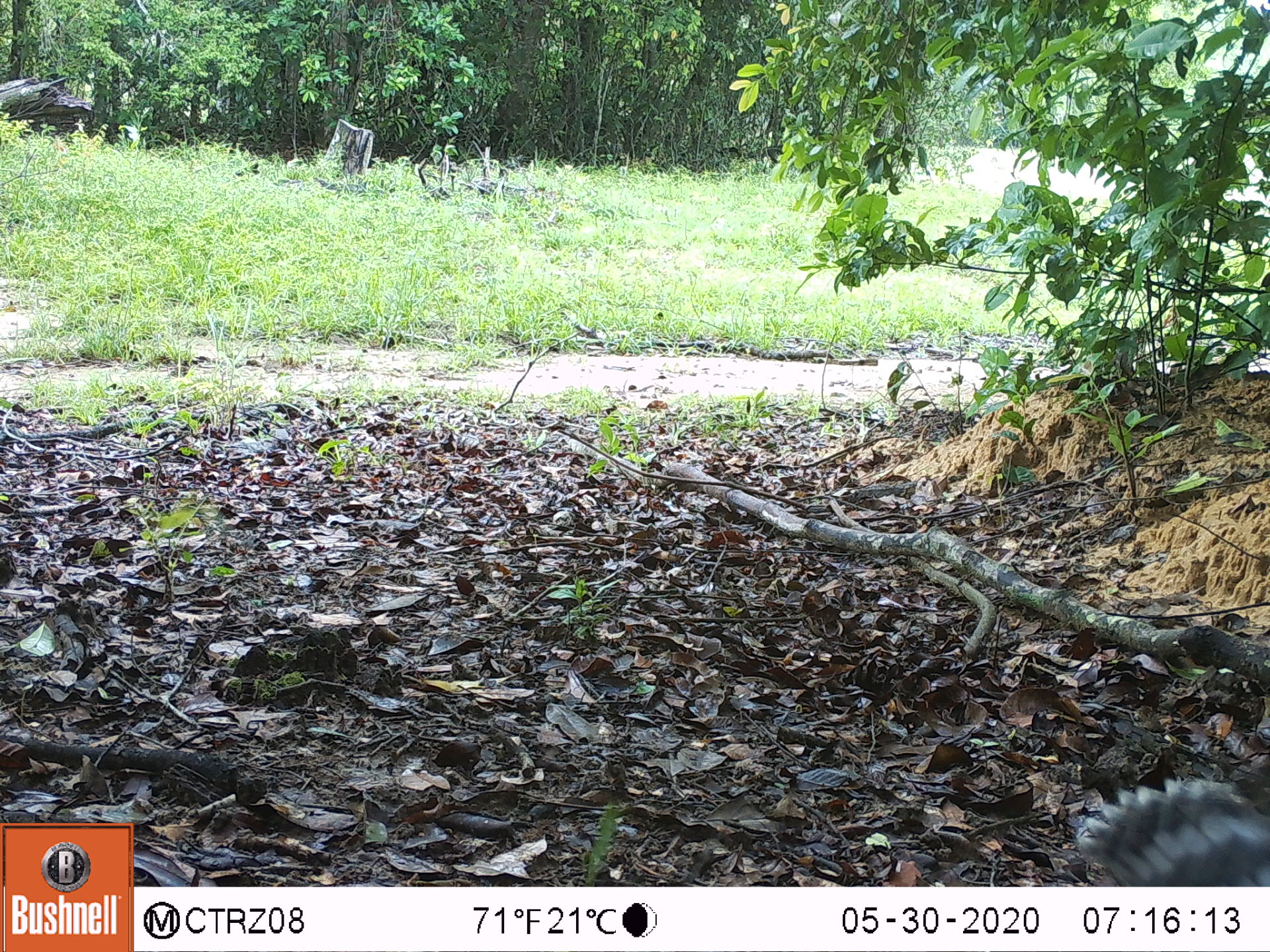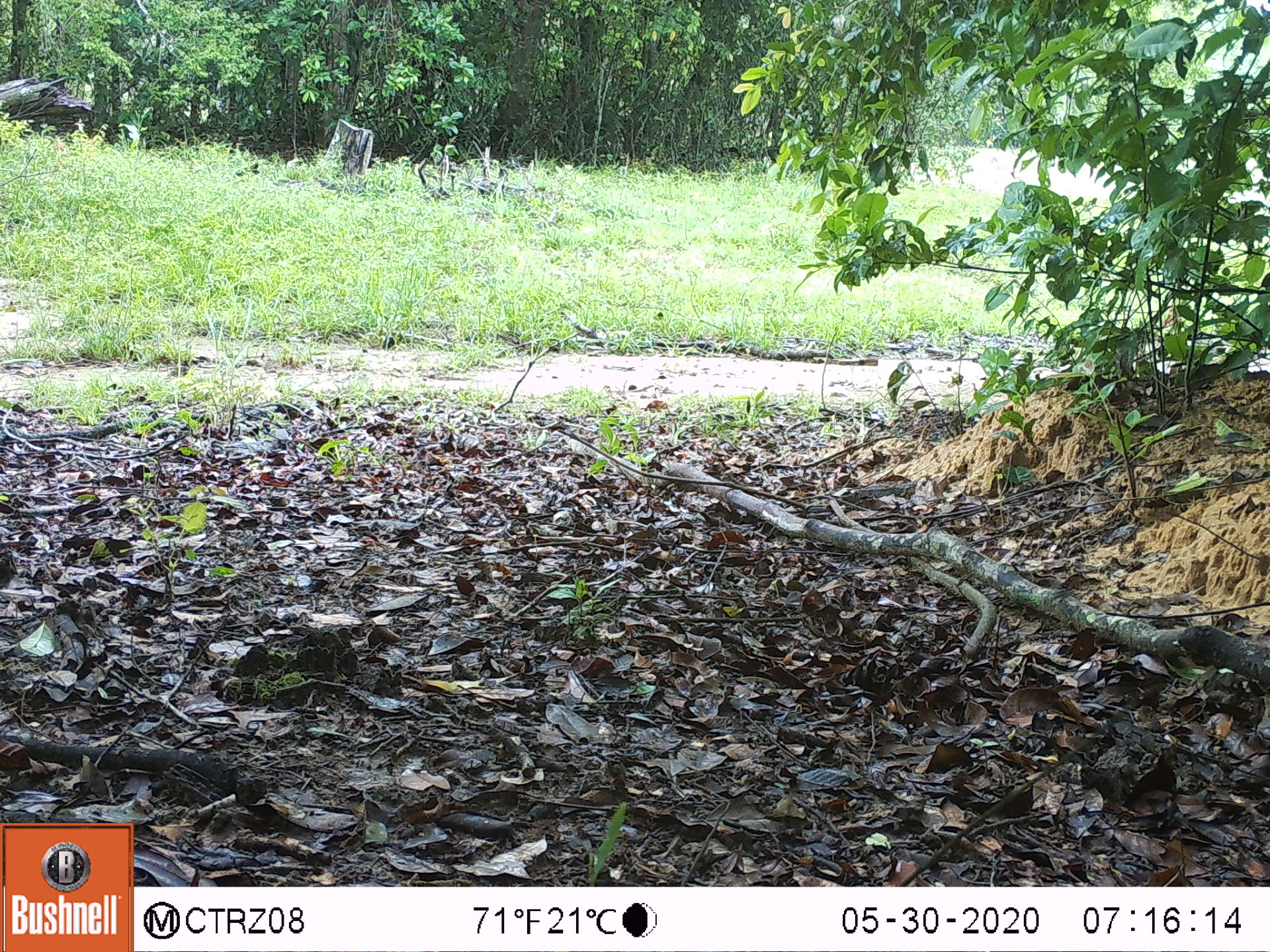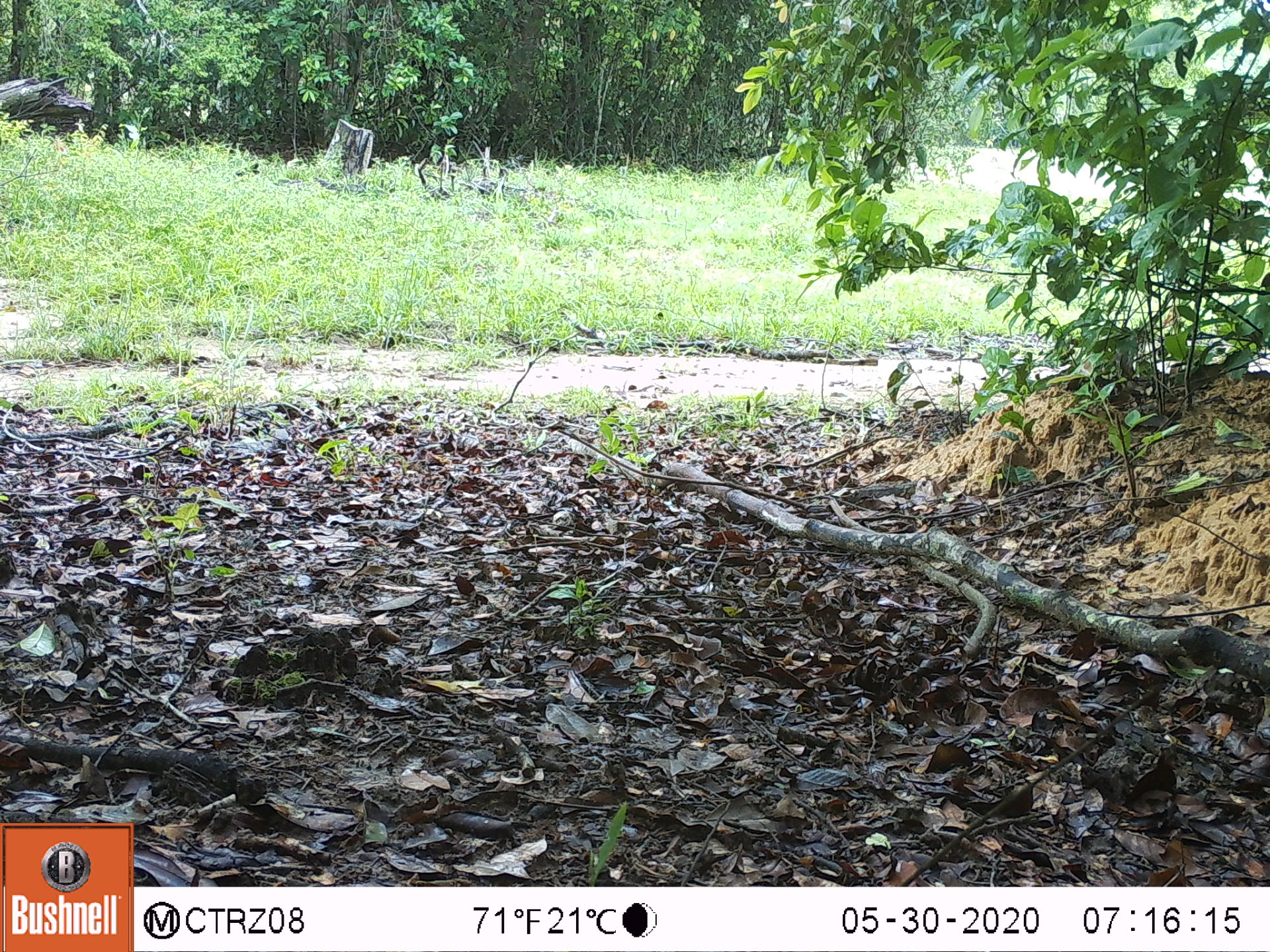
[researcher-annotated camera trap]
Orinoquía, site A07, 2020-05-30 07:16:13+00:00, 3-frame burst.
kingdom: Animalia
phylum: Chordata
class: Aves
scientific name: Aves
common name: bird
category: unknown bird